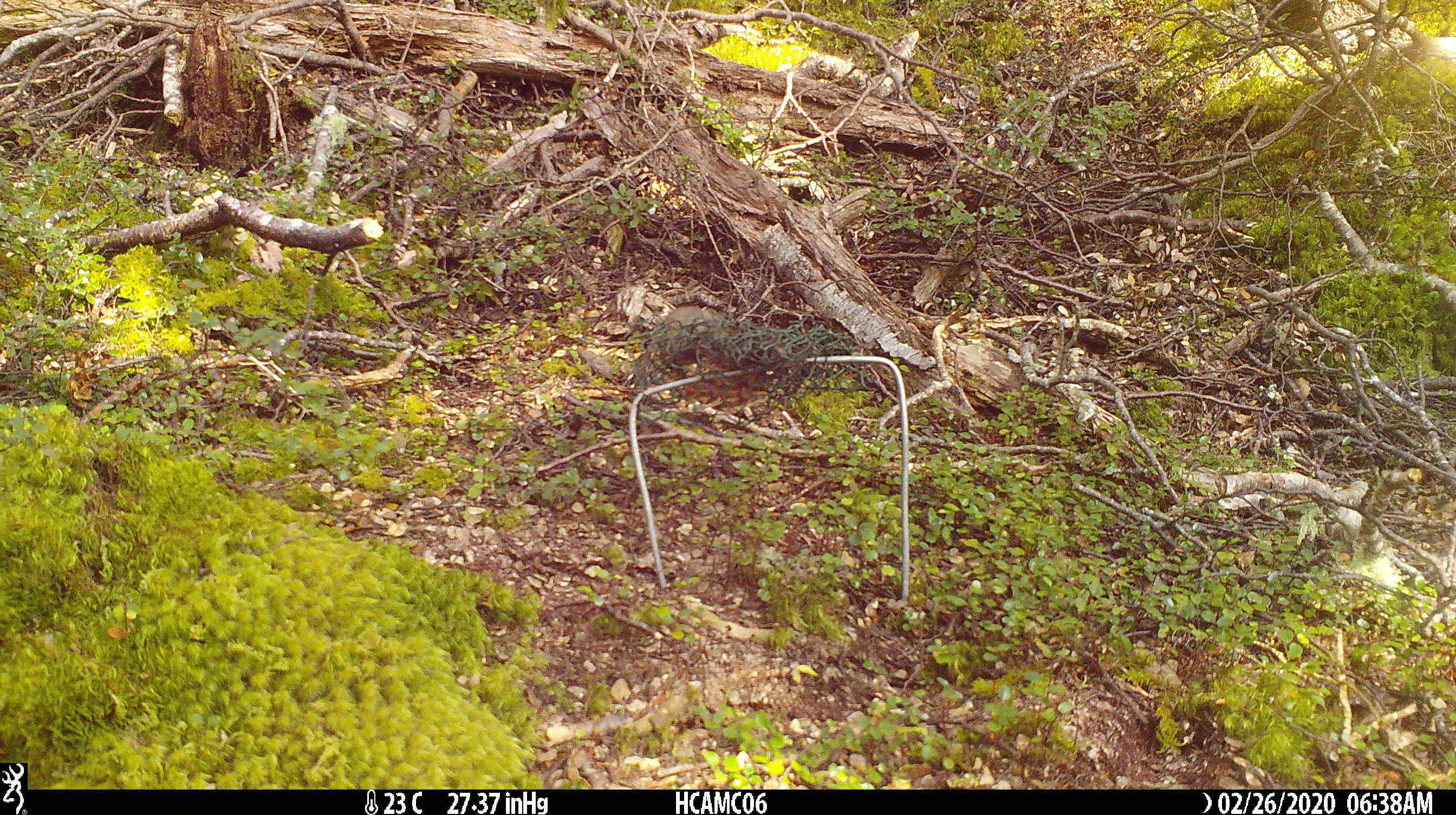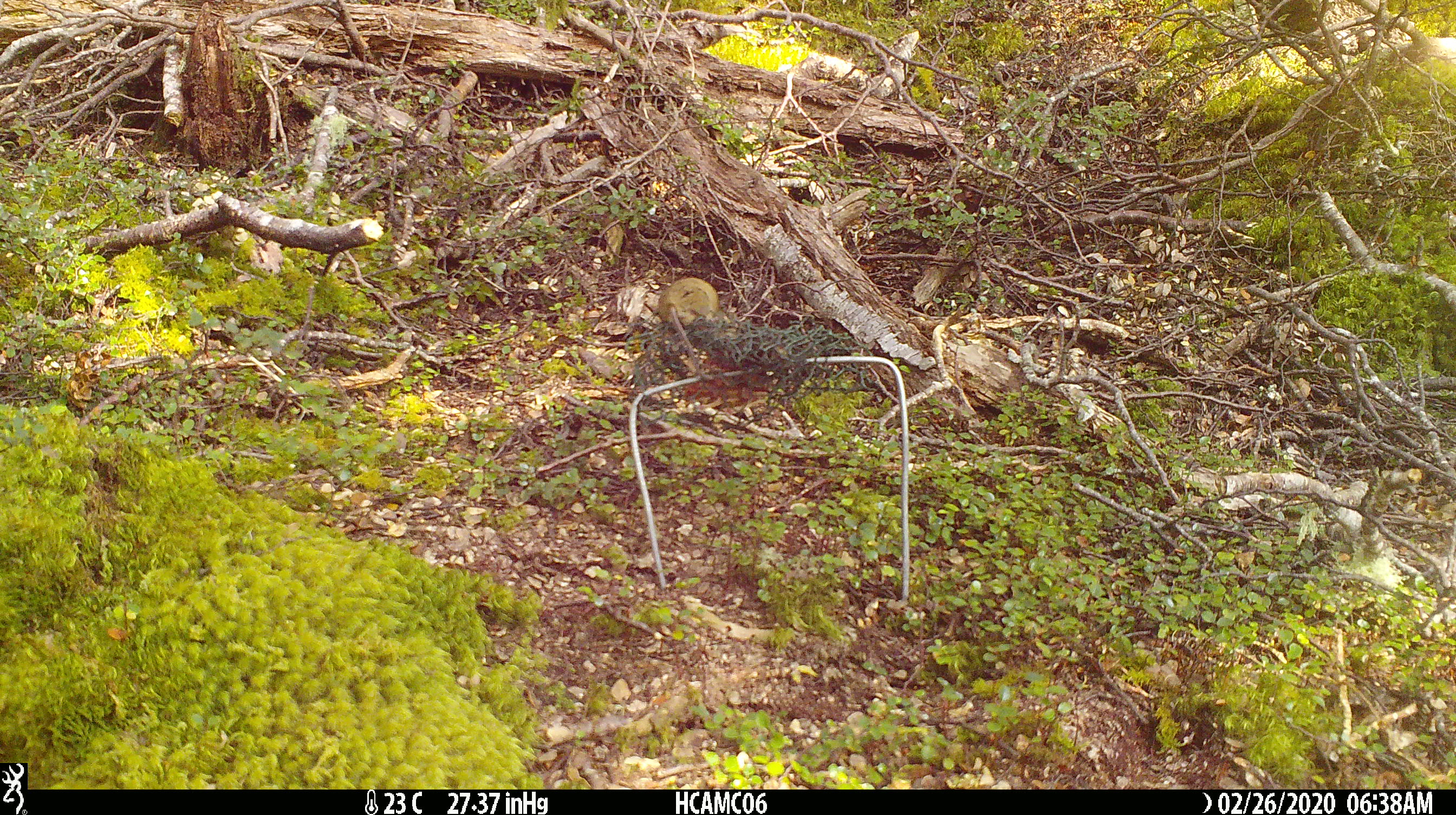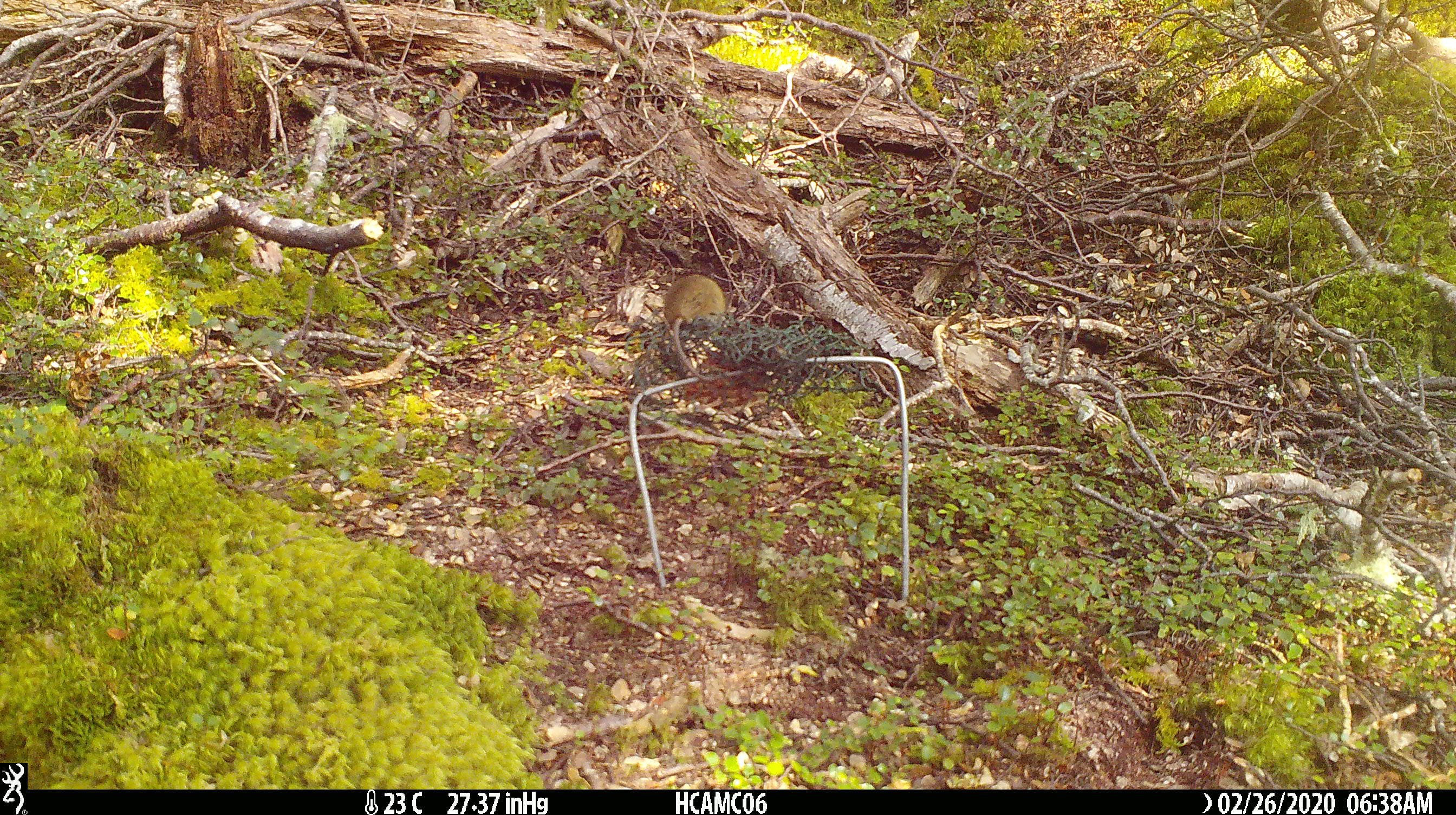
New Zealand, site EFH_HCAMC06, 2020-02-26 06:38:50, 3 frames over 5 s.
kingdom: Animalia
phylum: Chordata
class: Mammalia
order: Rodentia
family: Muridae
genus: Mus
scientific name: Mus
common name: mouse